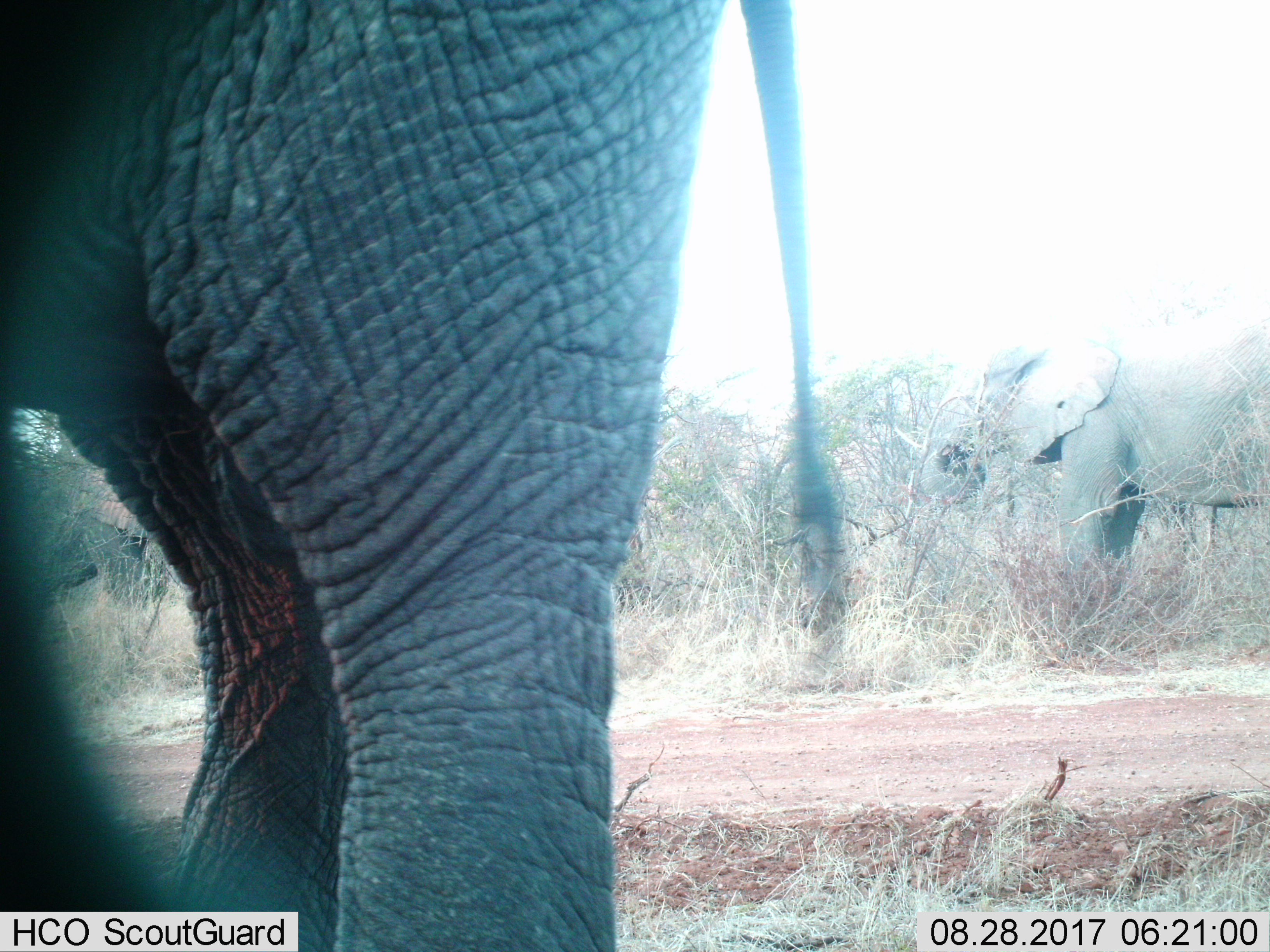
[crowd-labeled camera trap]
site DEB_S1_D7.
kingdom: Animalia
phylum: Chordata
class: Mammalia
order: Proboscidea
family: Elephantidae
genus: Loxodonta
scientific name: Loxodonta africana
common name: african bush elephant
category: elephant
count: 2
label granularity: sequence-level